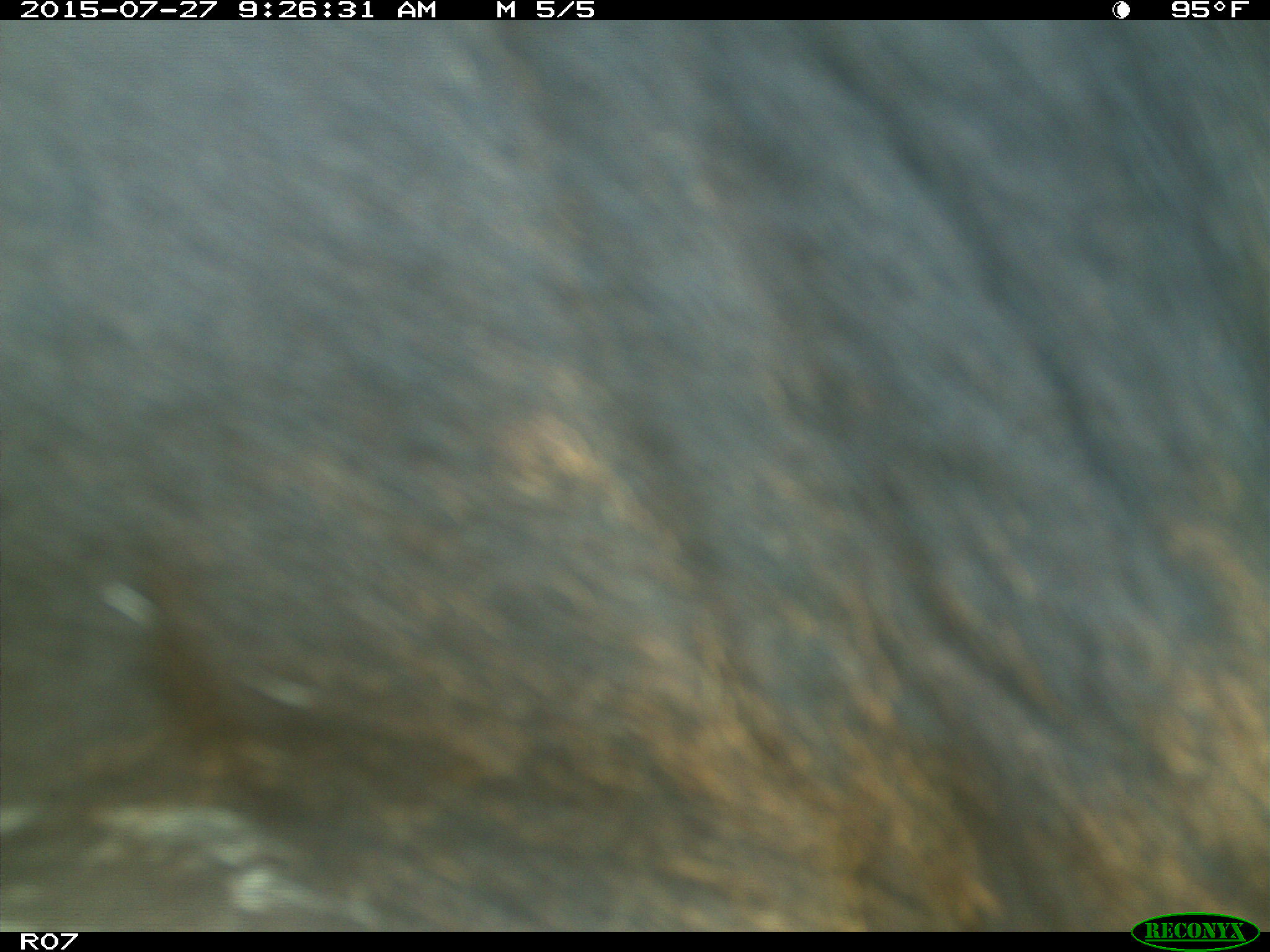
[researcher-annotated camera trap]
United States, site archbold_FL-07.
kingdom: Animalia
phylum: Chordata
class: Mammalia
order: Artiodactyla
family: Bovidae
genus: Bos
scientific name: Bos taurus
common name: domestic cow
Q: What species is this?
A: Bos taurus (domestic cow).